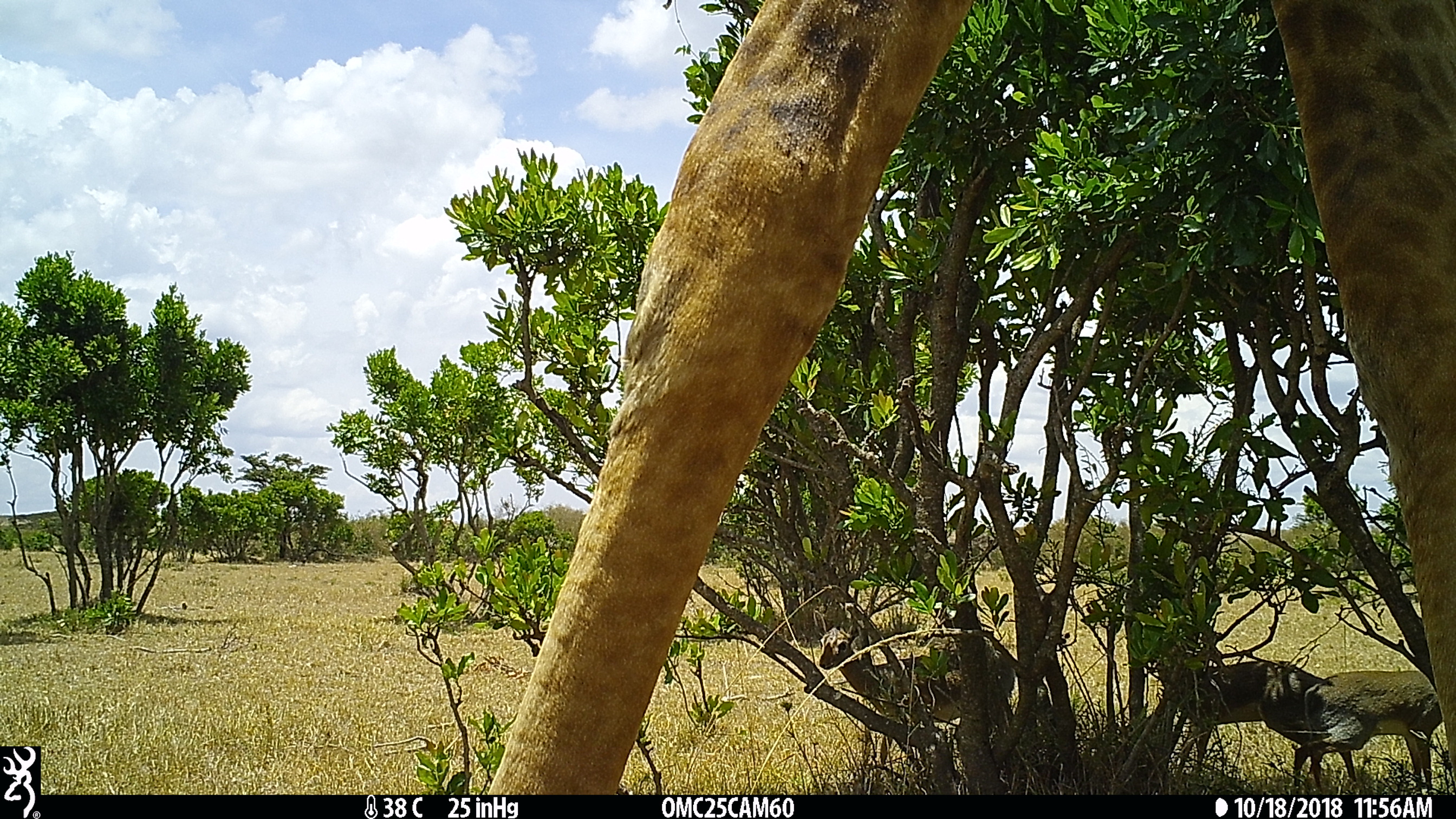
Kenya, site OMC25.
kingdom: Animalia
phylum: Chordata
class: Mammalia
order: Artiodactyla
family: Bovidae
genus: Madoqua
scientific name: Madoqua kirkii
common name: kirk's dik-dik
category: dikdik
Dikdik (kirk's dik-dik) (Madoqua kirkii).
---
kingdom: Animalia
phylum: Chordata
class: Mammalia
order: Artiodactyla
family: Giraffidae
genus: Giraffa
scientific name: Giraffa camelopardalis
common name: northern giraffe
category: giraffe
Giraffe (northern giraffe) (Giraffa camelopardalis).